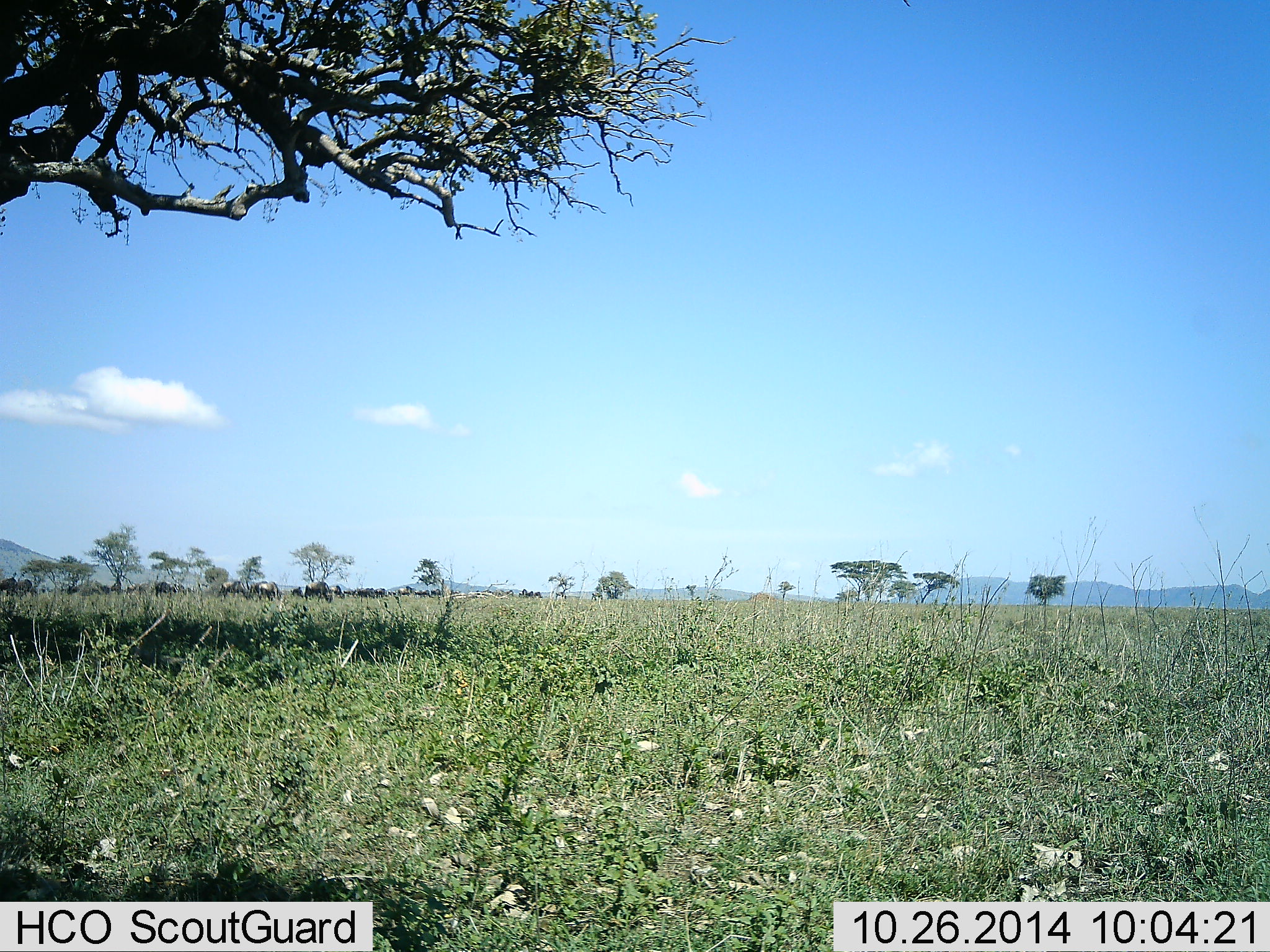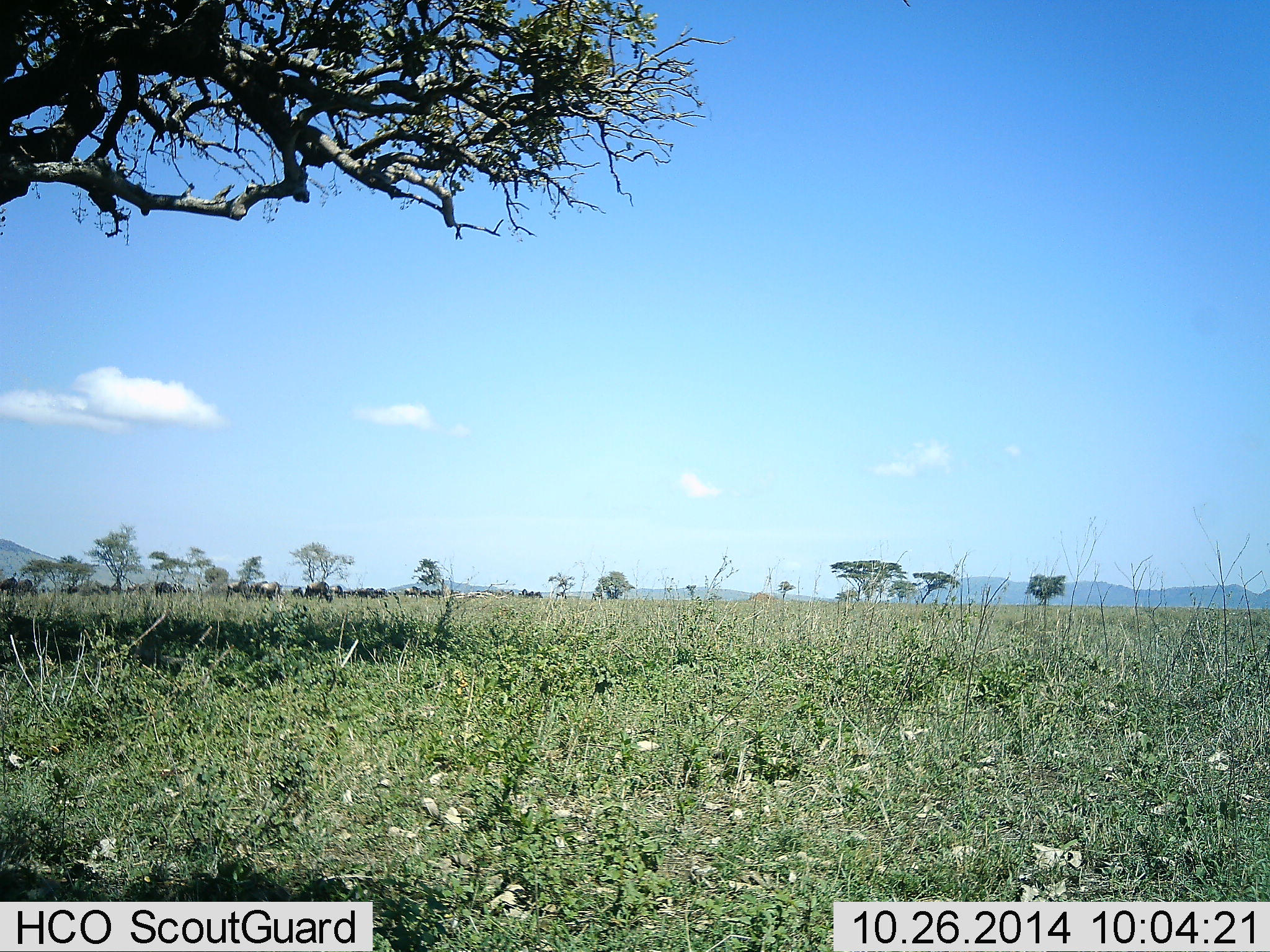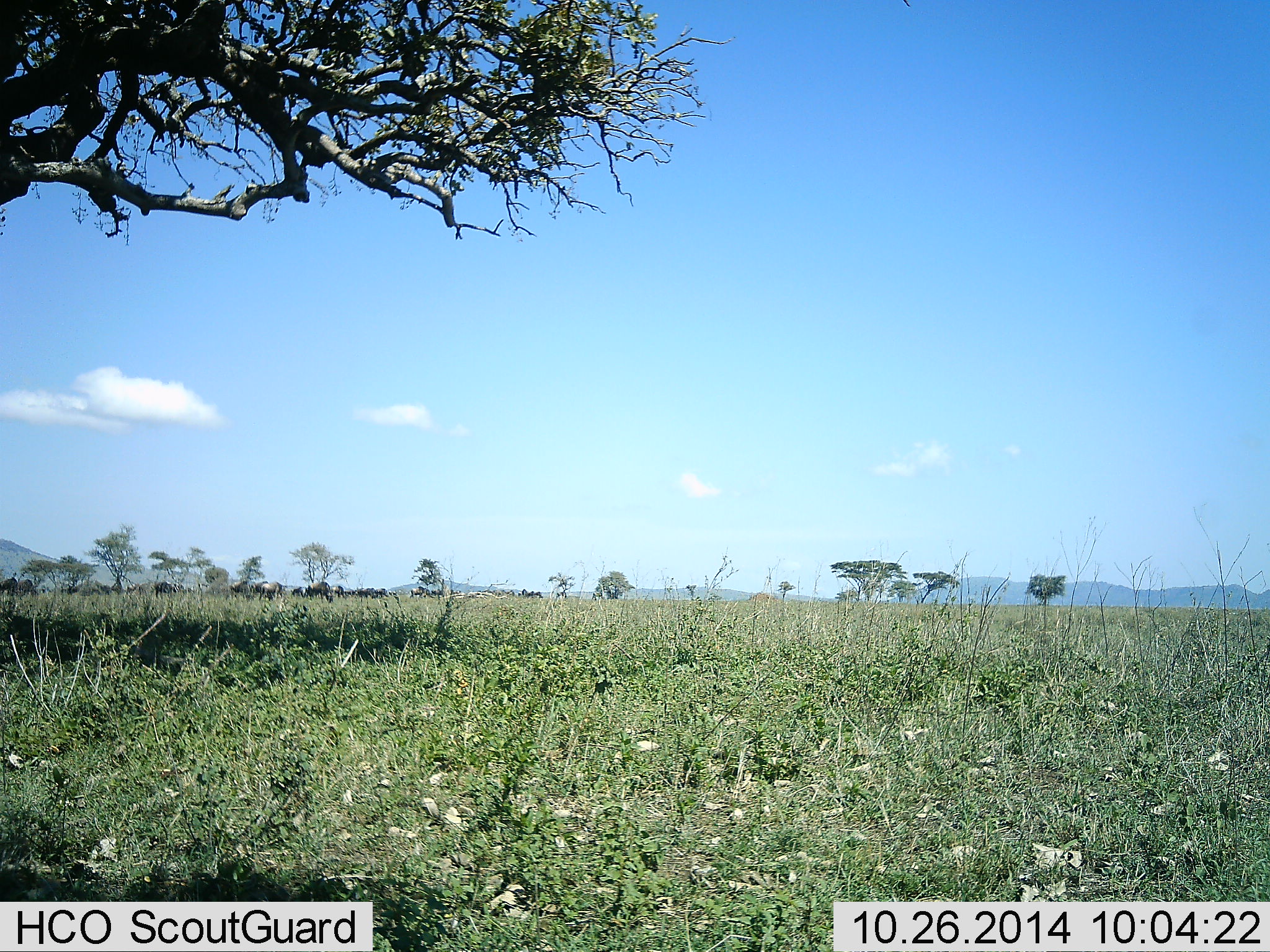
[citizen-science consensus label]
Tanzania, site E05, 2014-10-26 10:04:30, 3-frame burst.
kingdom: Animalia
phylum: Chordata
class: Mammalia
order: Artiodactyla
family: Bovidae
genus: Connochaetes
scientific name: Connochaetes taurinus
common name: blue wildebeest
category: wildebeest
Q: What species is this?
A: Wildebeest (blue wildebeest) (Connochaetes taurinus).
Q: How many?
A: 11-50.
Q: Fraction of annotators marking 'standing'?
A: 40%.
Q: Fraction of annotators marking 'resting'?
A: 0%.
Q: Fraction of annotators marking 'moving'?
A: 70%.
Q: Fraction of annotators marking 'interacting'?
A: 0%.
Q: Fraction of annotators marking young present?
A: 0%.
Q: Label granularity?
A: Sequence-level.